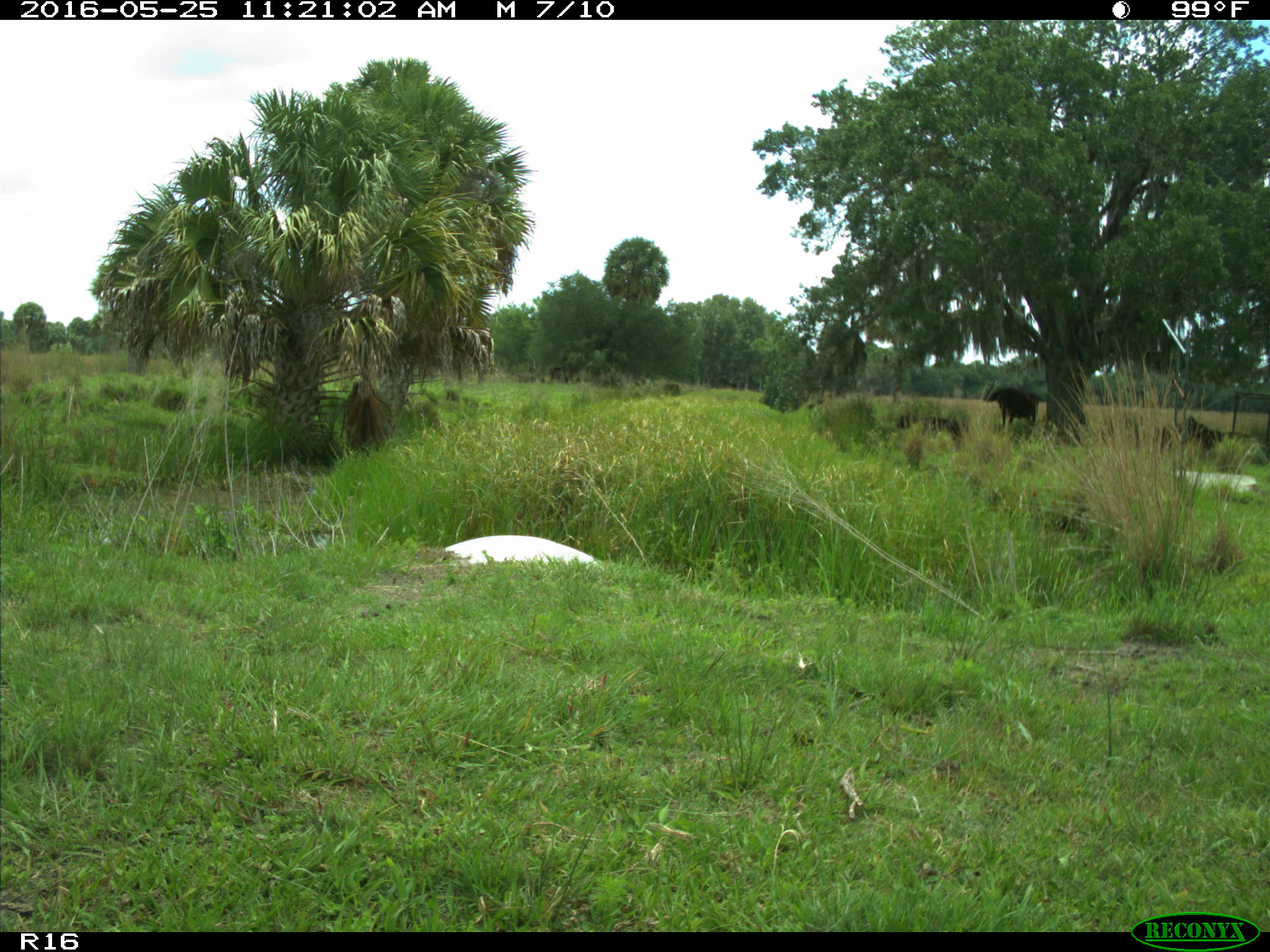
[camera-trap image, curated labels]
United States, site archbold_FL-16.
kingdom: Animalia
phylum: Chordata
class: Mammalia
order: Artiodactyla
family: Bovidae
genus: Bos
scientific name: Bos taurus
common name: domestic cow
Bos taurus (domestic cow).